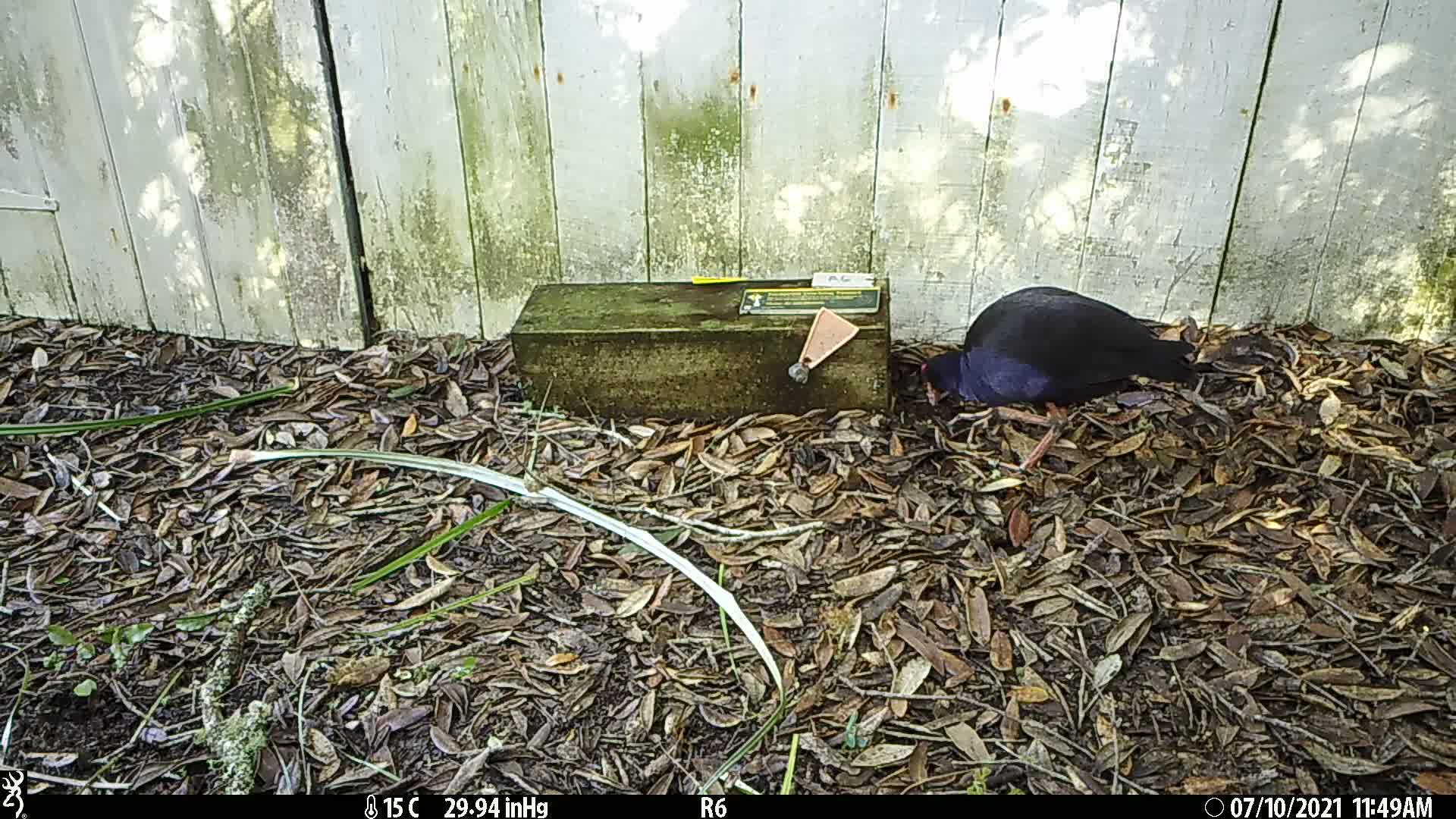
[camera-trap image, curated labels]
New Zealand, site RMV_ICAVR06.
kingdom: Animalia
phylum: Chordata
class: Aves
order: Gruiformes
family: Rallidae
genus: Porphyrio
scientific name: Porphyrio melanotus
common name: australasian swamphen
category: pukeko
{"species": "pukeko (australasian swamphen) (Porphyrio melanotus)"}